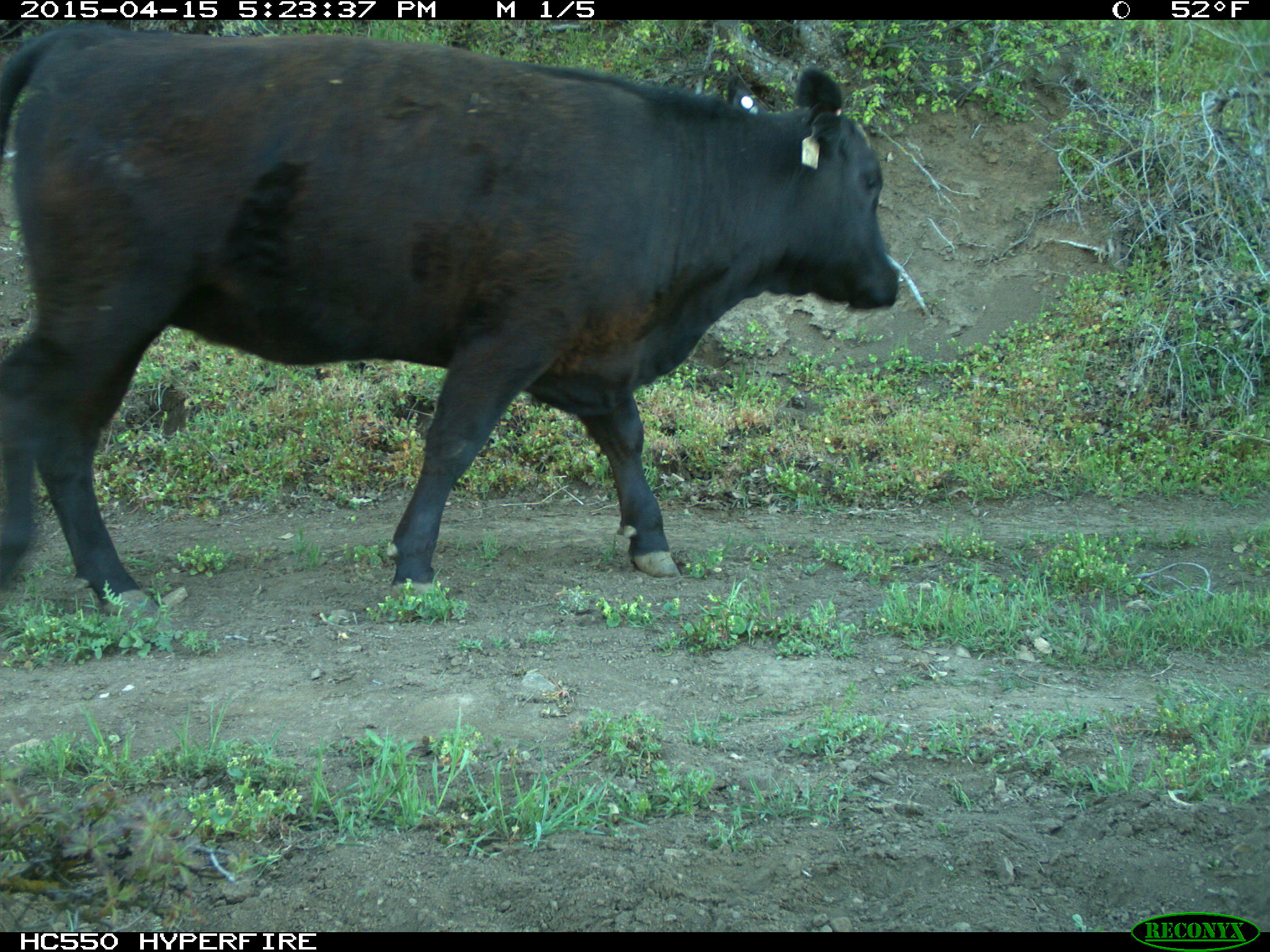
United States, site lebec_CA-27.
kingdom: Animalia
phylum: Chordata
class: Mammalia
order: Artiodactyla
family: Bovidae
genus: Bos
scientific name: Bos taurus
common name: domestic cow